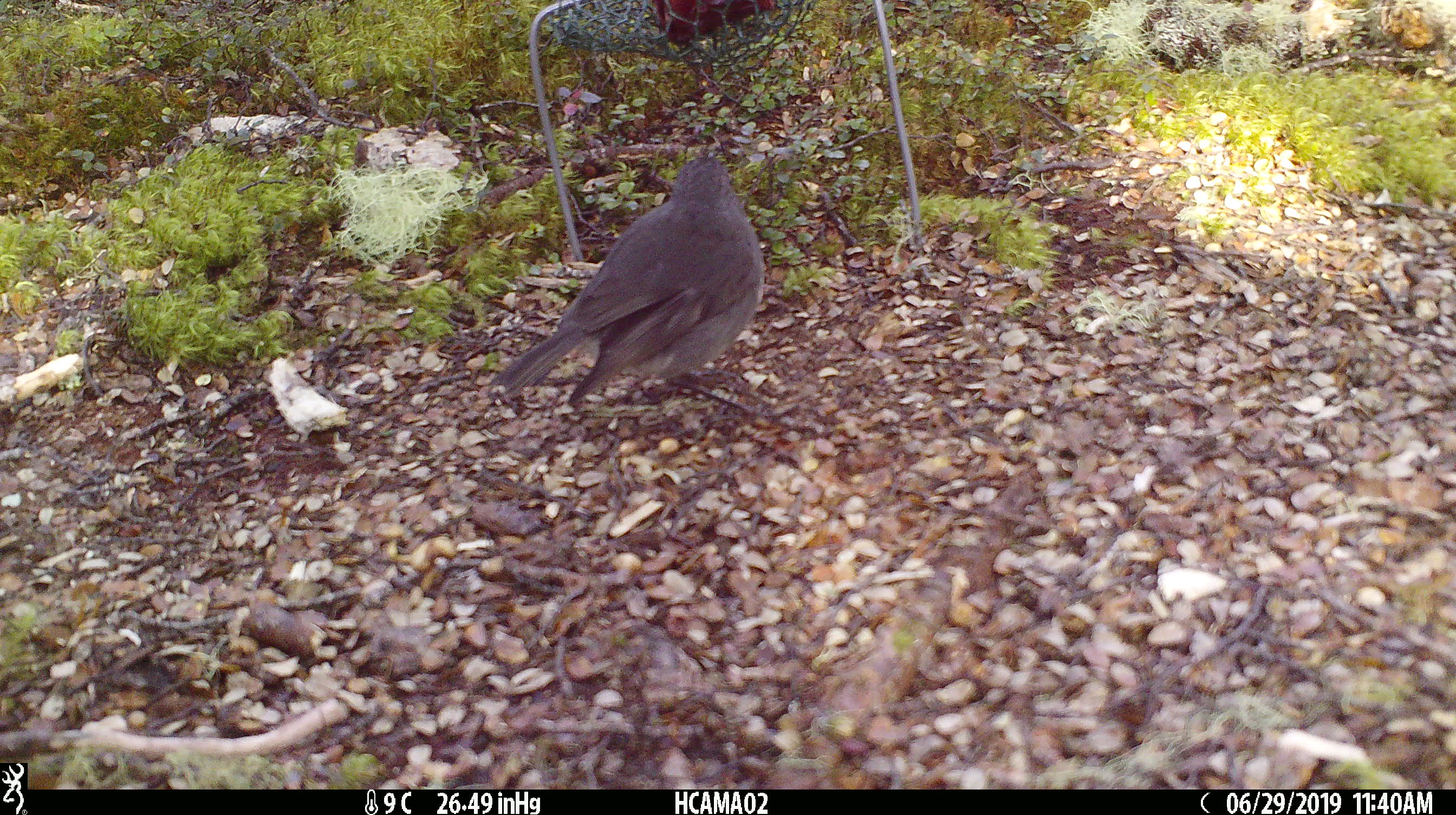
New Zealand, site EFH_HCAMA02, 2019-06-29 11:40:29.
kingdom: Animalia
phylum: Chordata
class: Aves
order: Passeriformes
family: Petroicidae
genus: Petroica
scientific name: Petroica australis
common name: new zealand robin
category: robin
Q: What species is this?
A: Robin (new zealand robin) (Petroica australis).